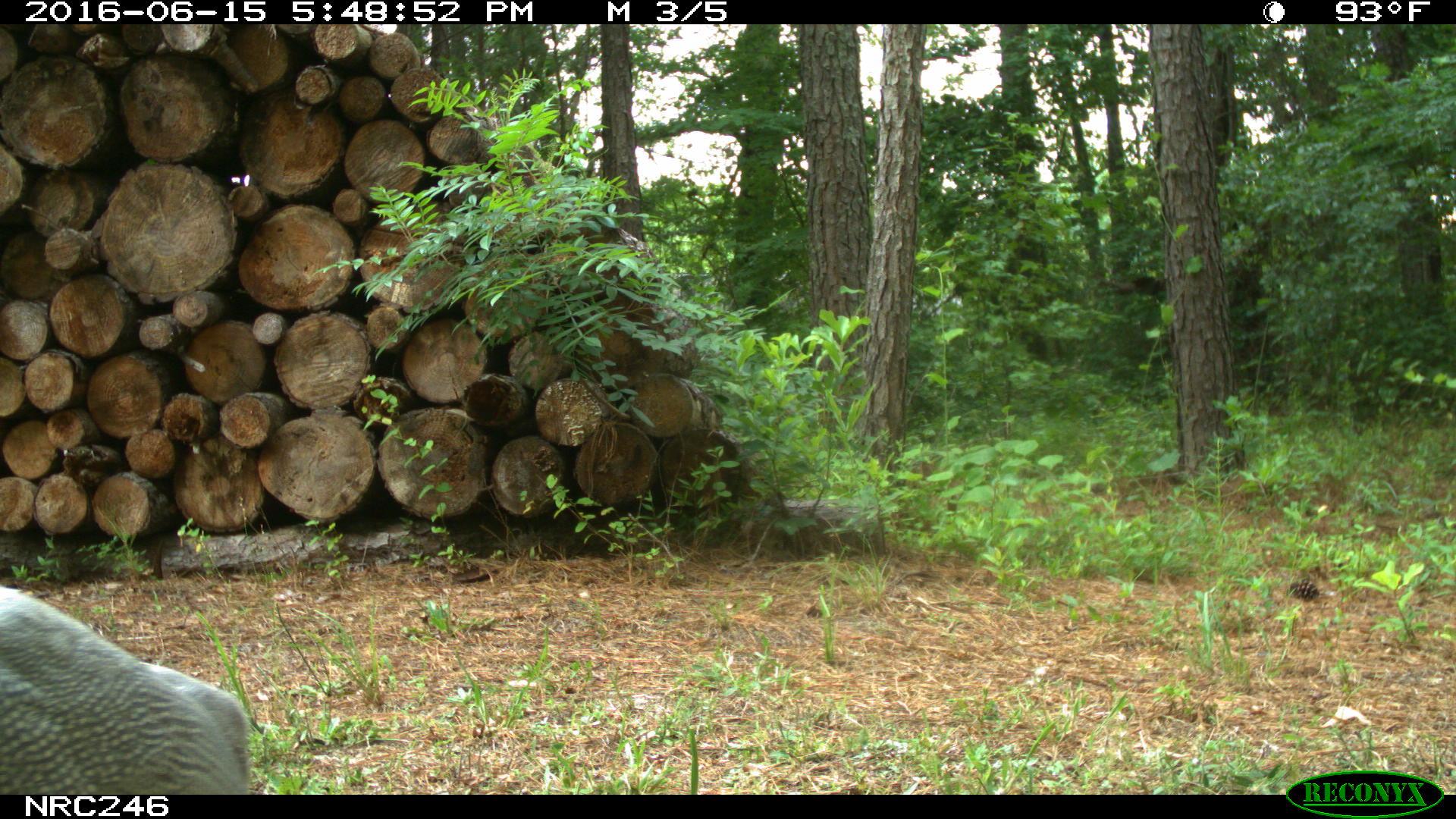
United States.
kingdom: Animalia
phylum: Chordata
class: Aves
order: Galliformes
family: Phasianidae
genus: Meleagris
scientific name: Meleagris gallopavo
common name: wild turkey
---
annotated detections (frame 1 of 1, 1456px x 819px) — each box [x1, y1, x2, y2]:
Wild Turkey: [0, 560, 270, 798]